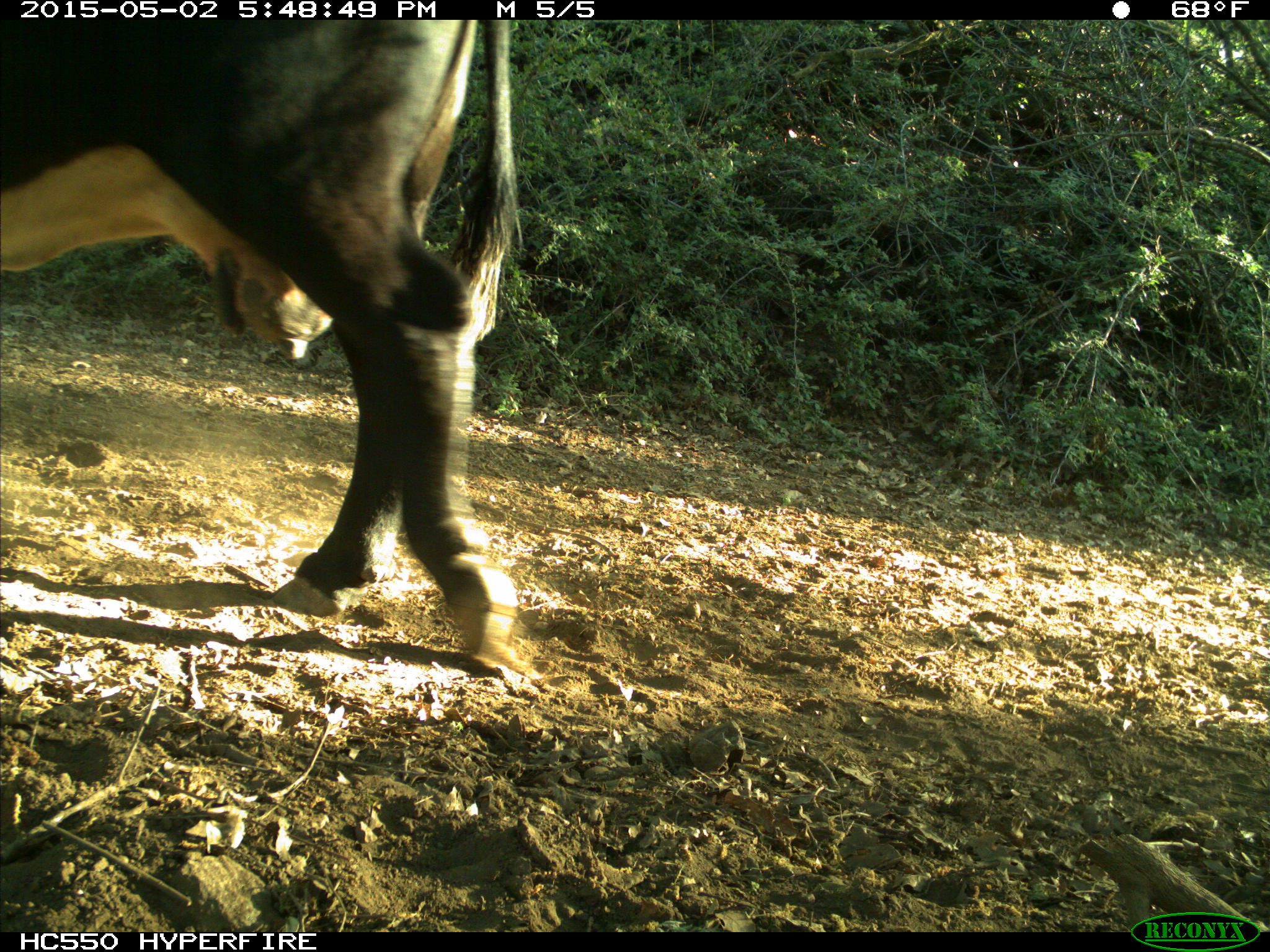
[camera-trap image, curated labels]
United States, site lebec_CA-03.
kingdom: Animalia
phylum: Chordata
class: Mammalia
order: Artiodactyla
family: Bovidae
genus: Bos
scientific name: Bos taurus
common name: domestic cow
Bos taurus (domestic cow).